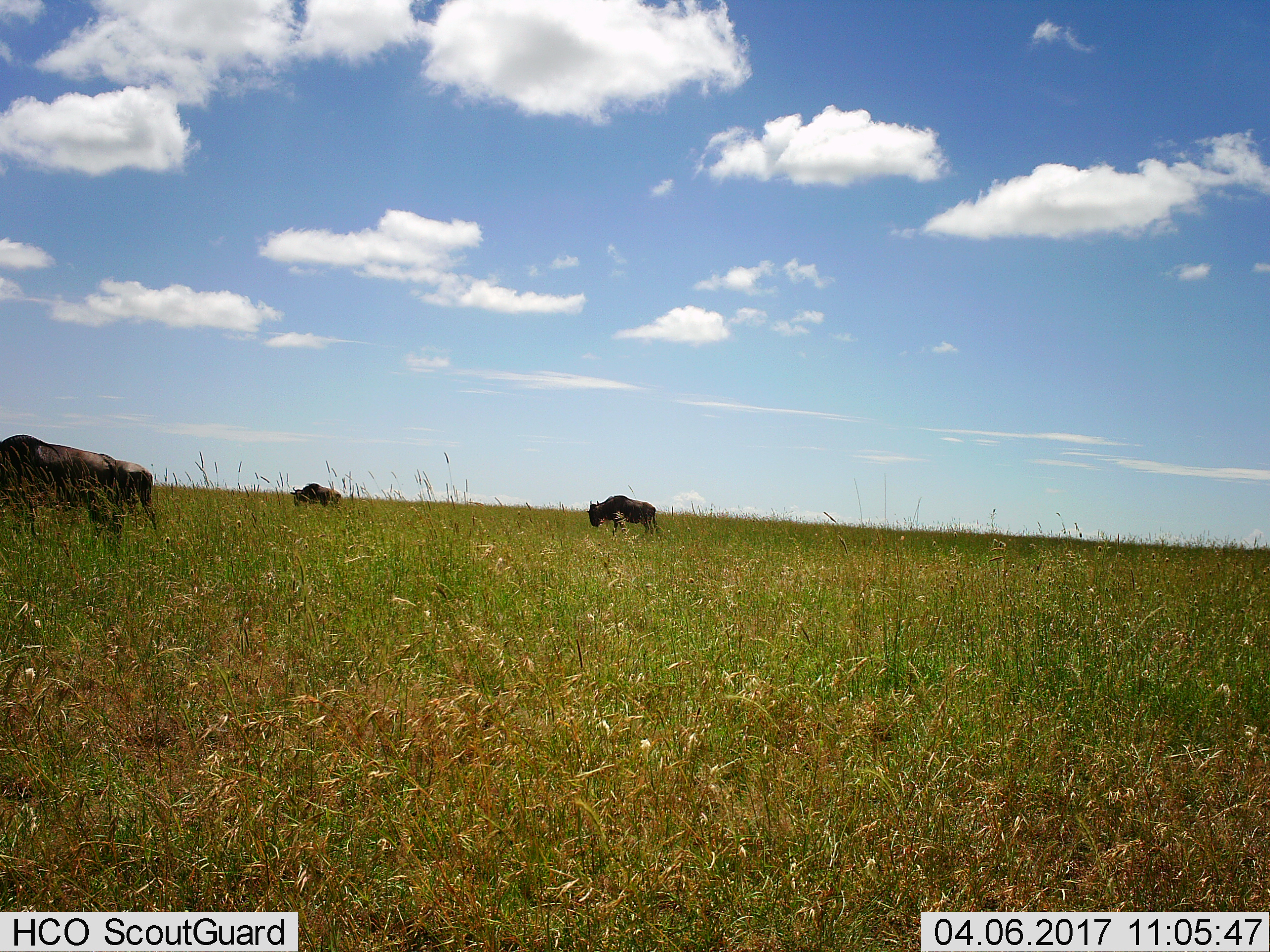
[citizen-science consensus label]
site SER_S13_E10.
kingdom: Animalia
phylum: Chordata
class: Mammalia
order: Artiodactyla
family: Bovidae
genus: Connochaetes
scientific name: Connochaetes taurinus taurinus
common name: blue wildebeest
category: wildebeestblue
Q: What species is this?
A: Wildebeestblue (blue wildebeest) (Connochaetes taurinus taurinus).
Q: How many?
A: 4.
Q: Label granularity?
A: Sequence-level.